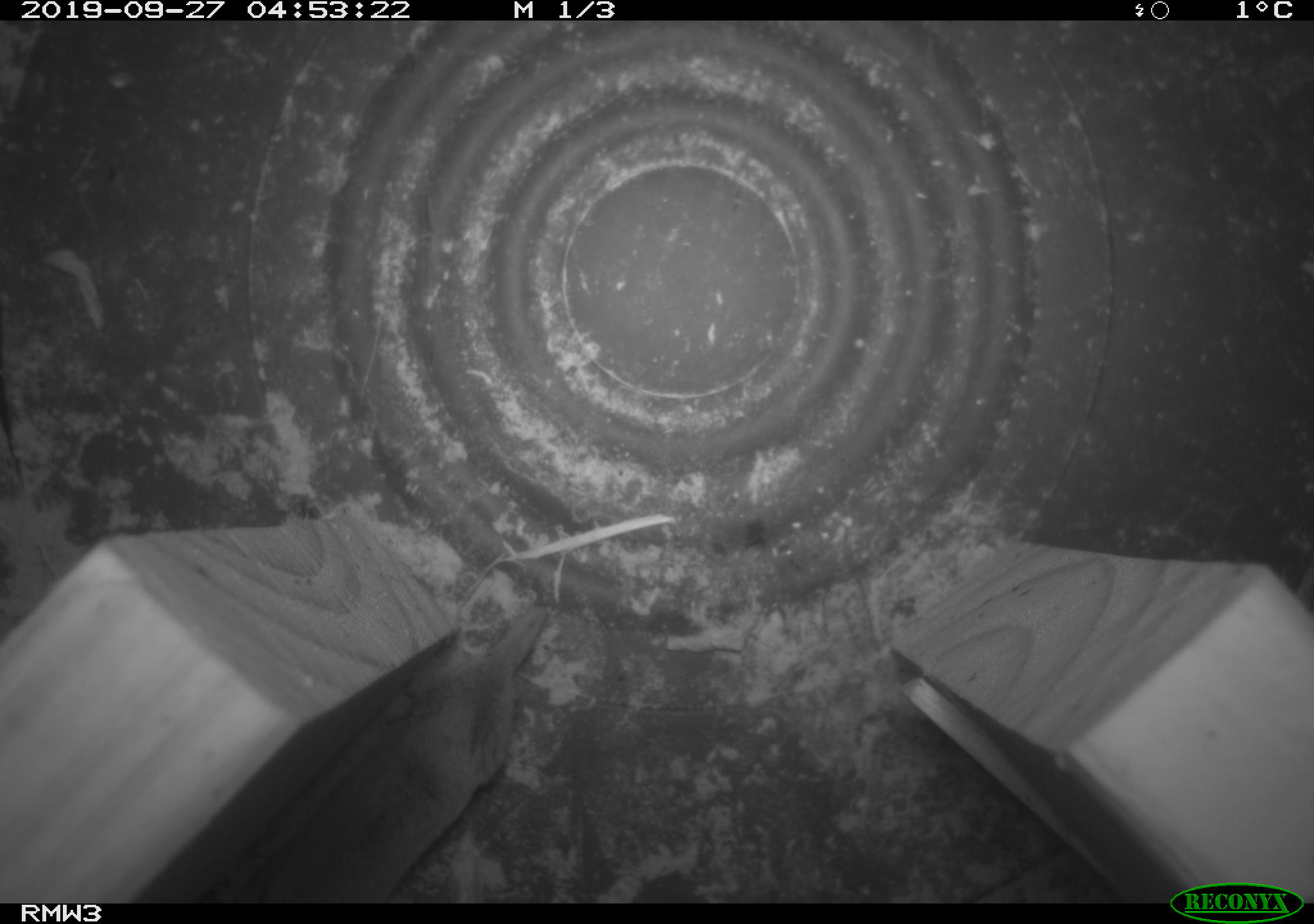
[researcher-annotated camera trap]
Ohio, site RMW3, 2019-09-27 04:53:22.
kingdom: Animalia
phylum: Chordata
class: Mammalia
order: Eulipotyphla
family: Soricidae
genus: Sorex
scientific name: Sorex cinereus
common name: masked shrew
Masked shrew (Sorex cinereus).